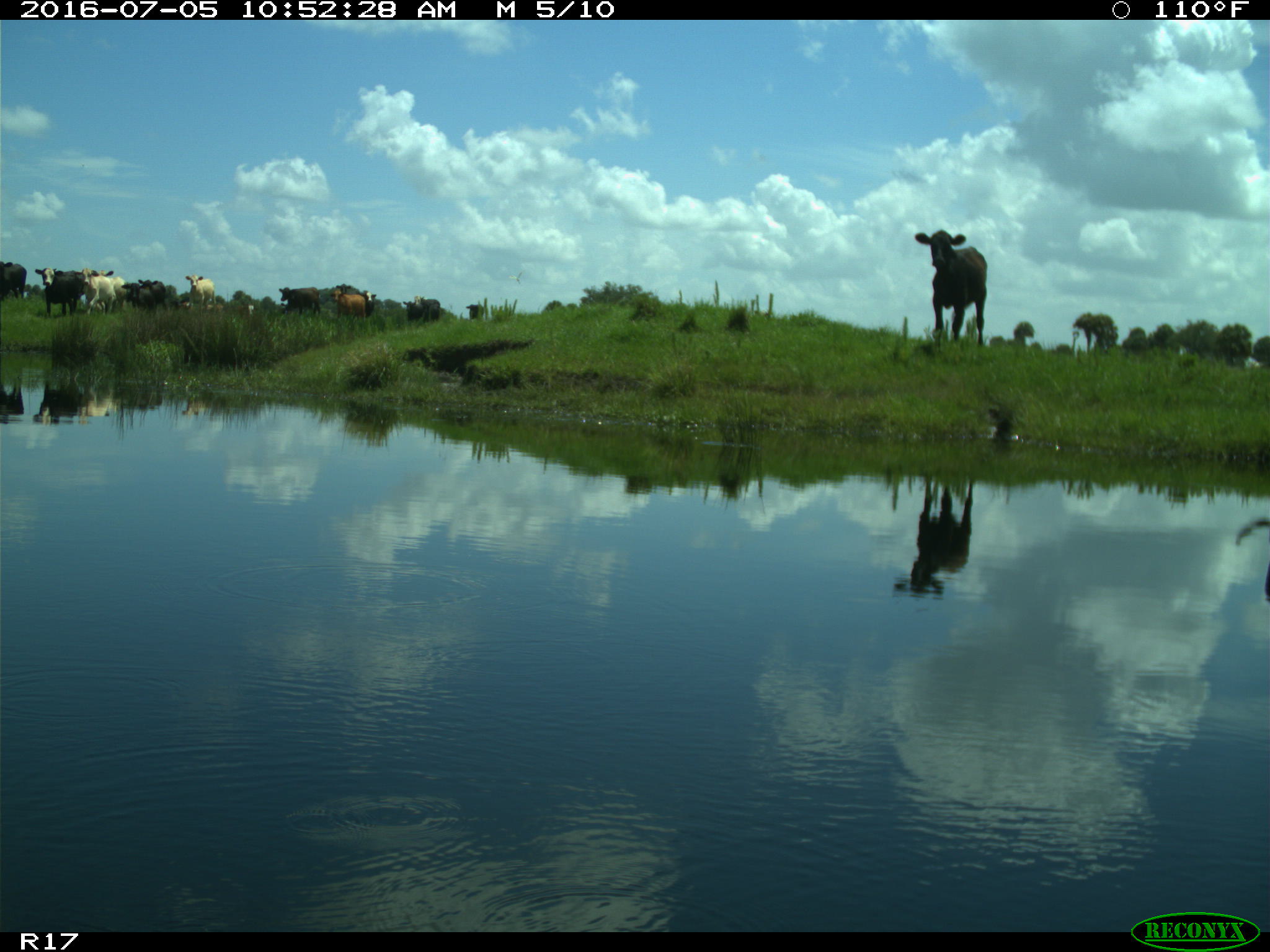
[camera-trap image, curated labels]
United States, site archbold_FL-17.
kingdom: Animalia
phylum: Chordata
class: Mammalia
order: Artiodactyla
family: Bovidae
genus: Bos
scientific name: Bos taurus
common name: domestic cow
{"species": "Bos taurus (domestic cow)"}